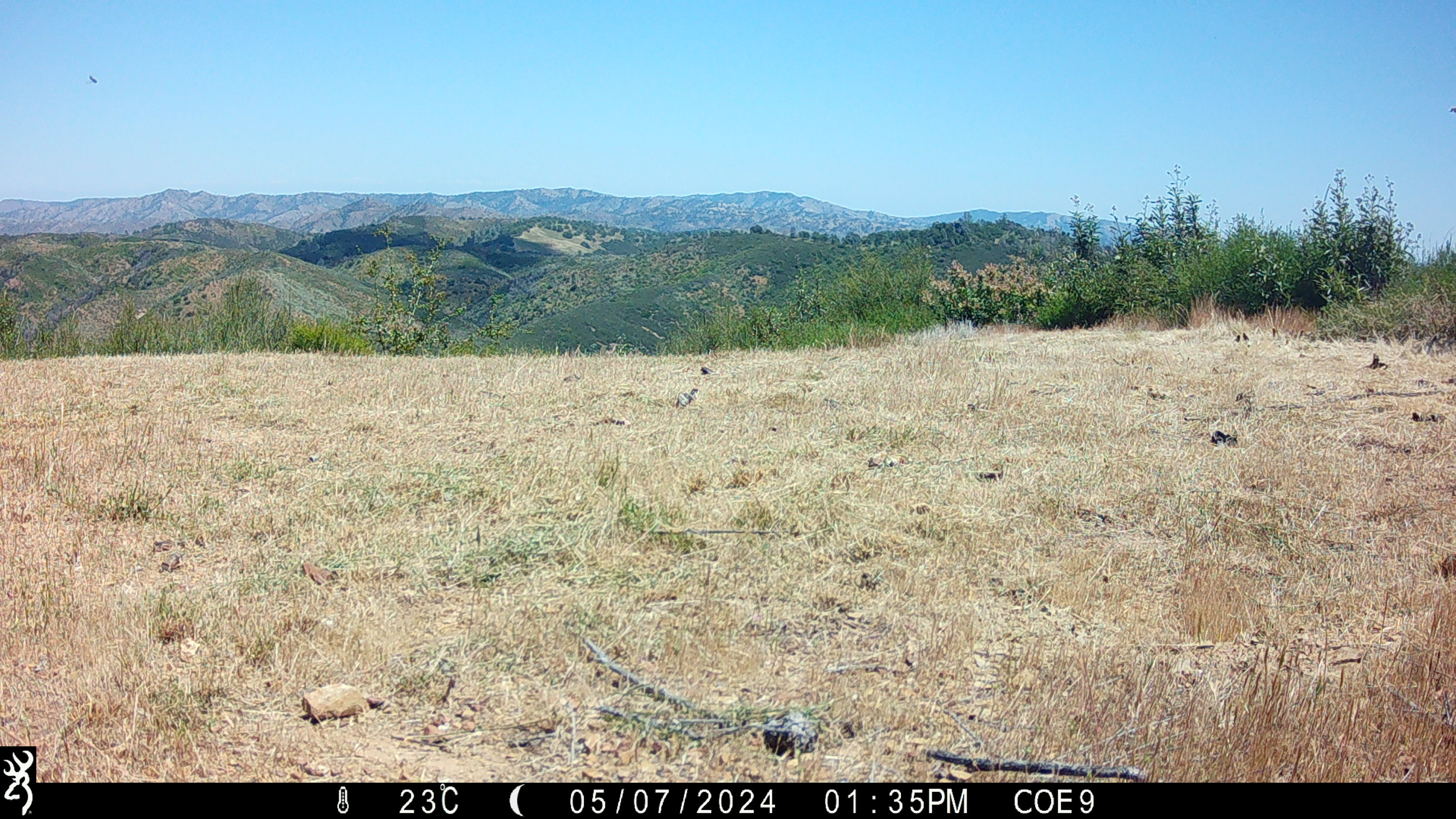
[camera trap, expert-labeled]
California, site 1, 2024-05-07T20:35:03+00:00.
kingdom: Animalia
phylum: Chordata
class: Aves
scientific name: Aves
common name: bird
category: unknown bird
Unknown bird (bird) (Aves).